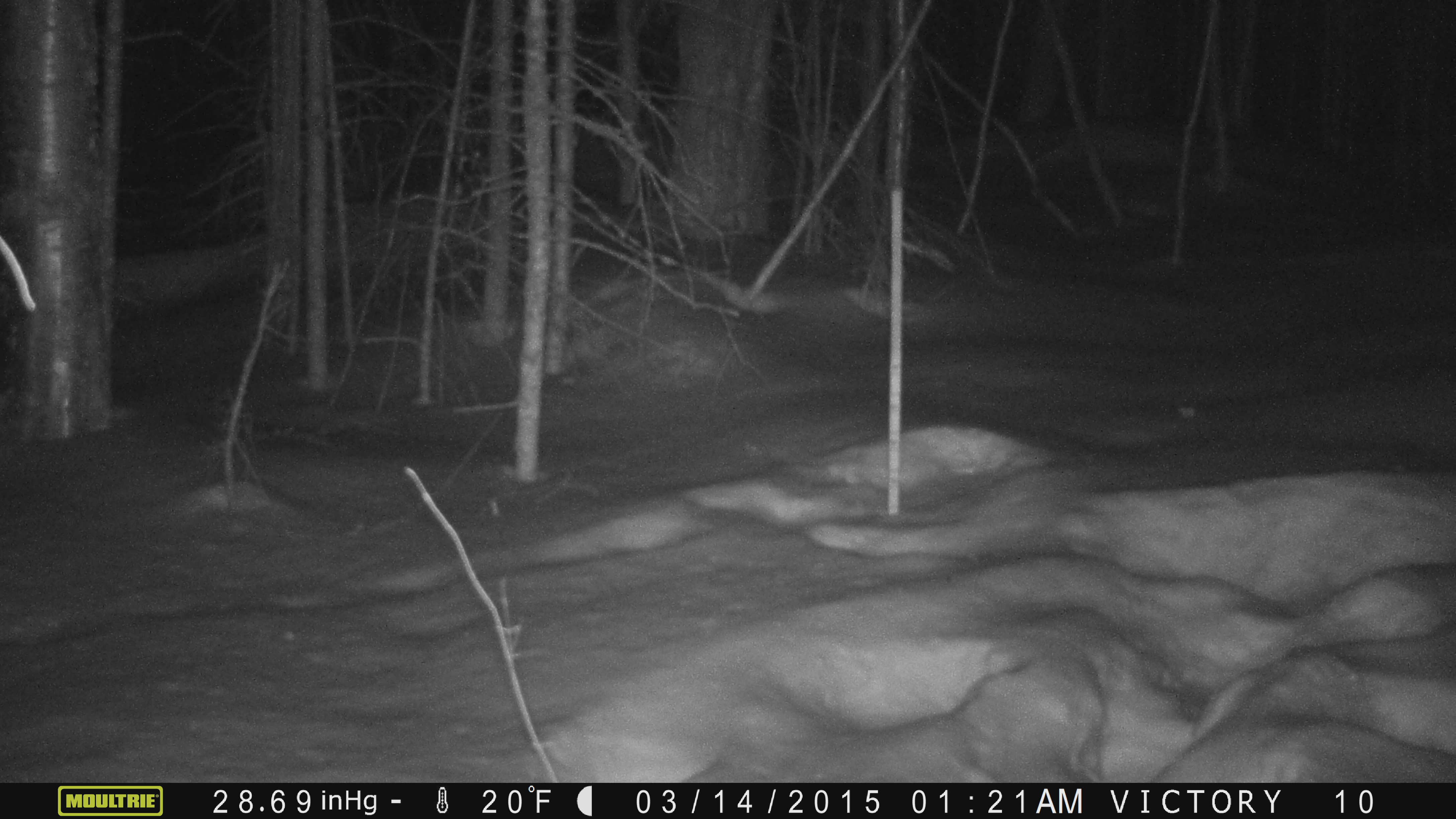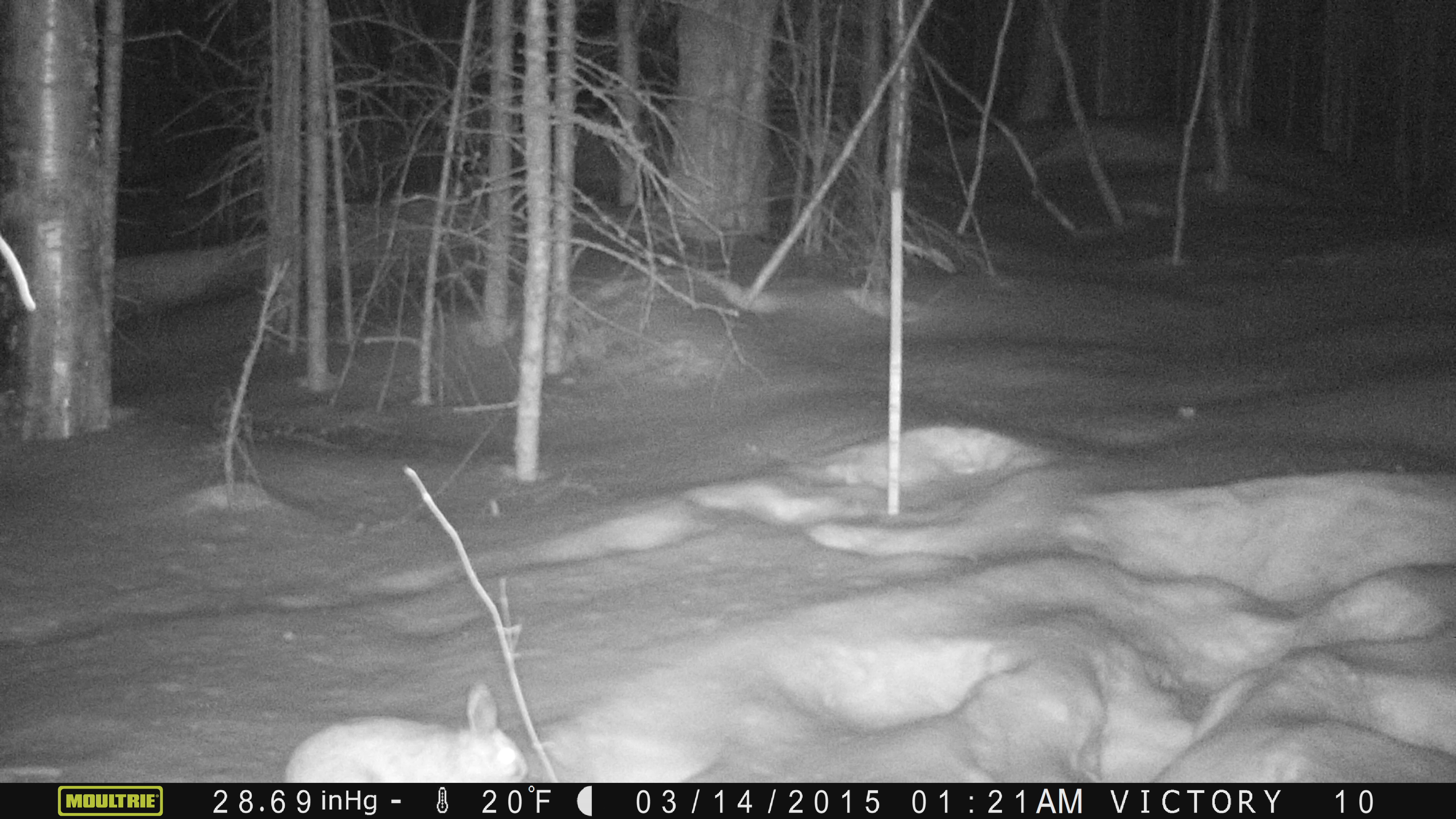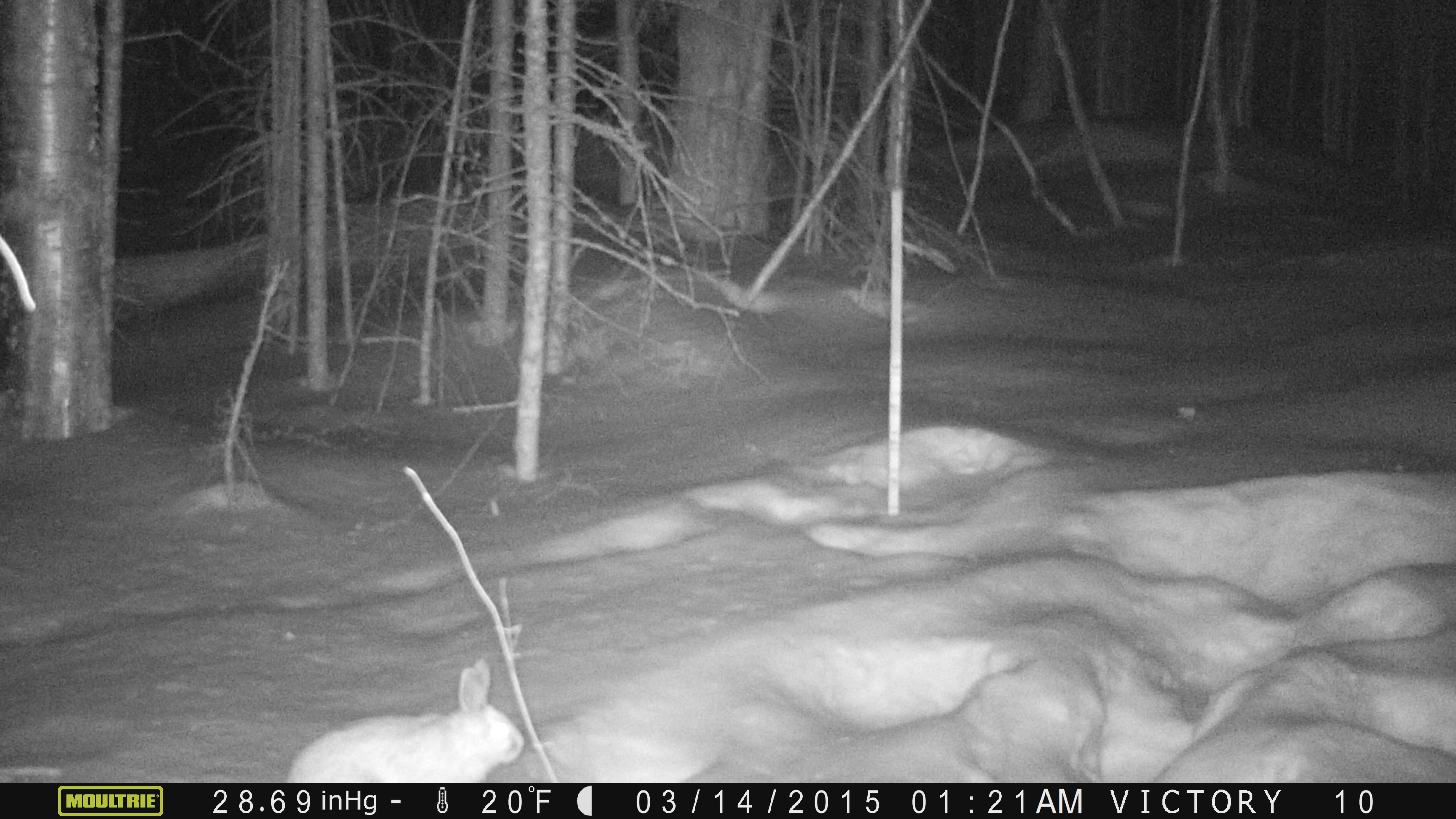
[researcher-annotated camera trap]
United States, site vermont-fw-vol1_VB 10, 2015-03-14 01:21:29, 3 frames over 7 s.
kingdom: Animalia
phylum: Chordata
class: Mammalia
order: Lagomorpha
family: Leporidae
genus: Lepus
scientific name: Lepus americanus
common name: snowshoe hare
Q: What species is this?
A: Snowshoe hare (Lepus americanus).